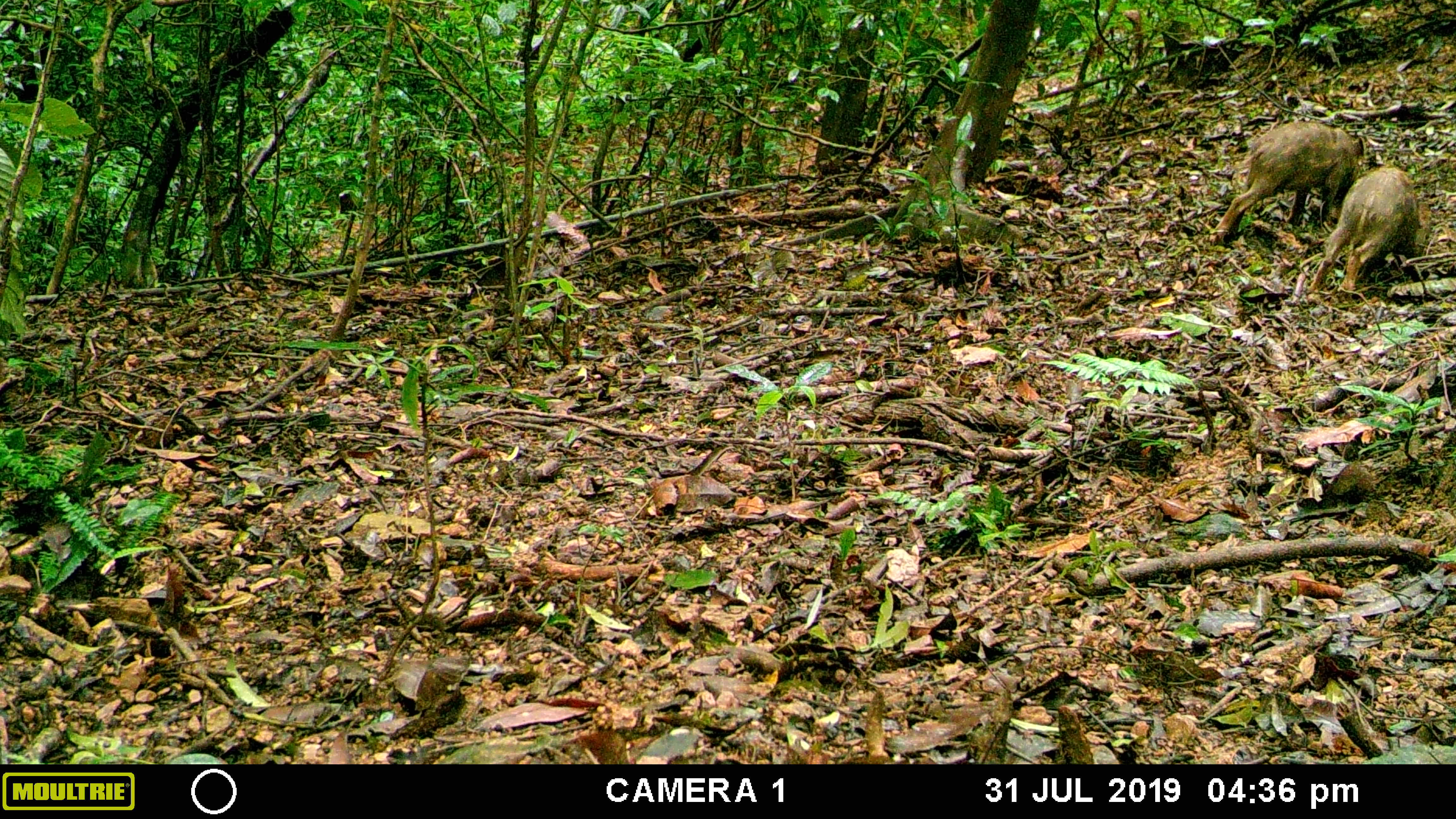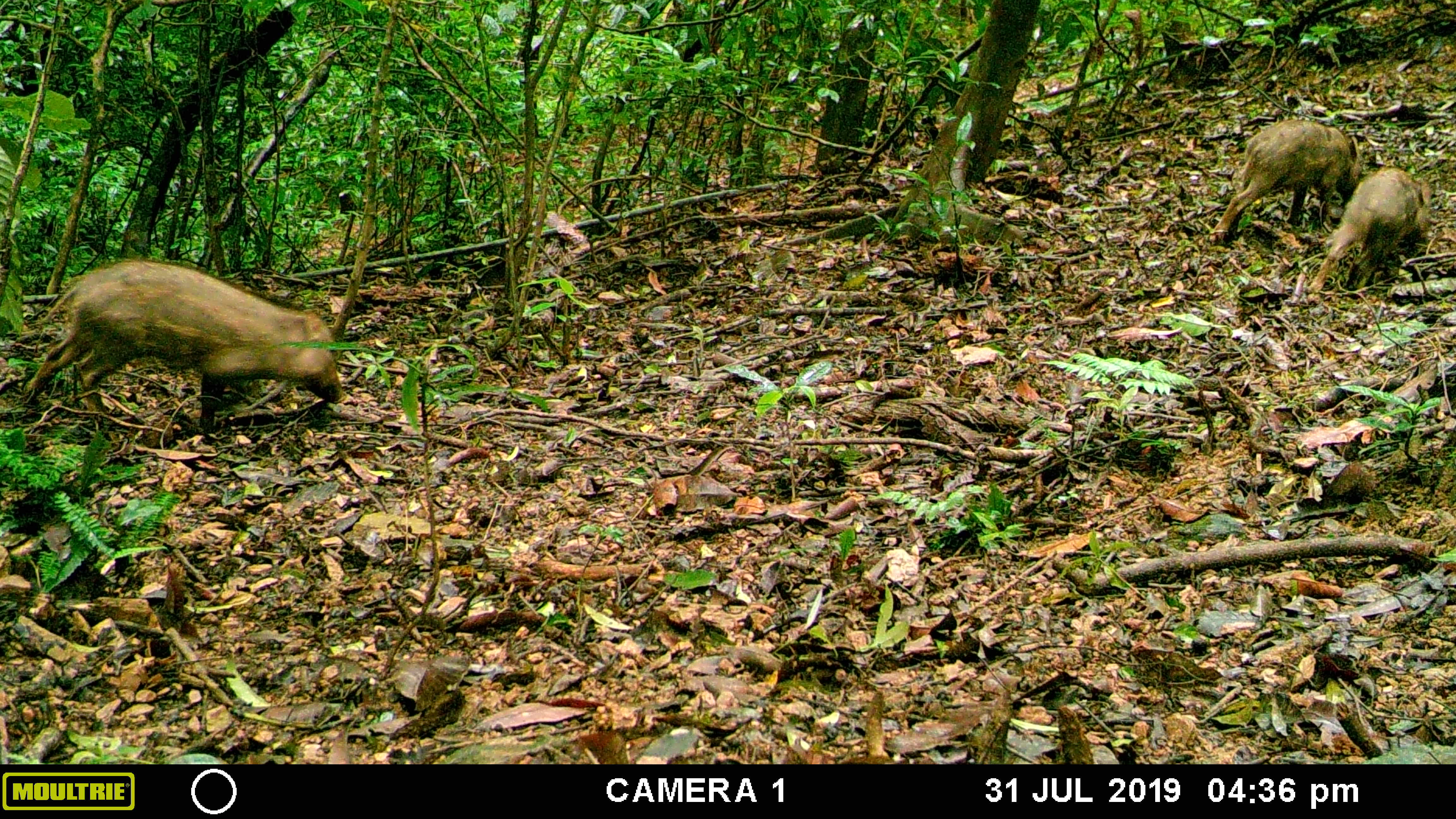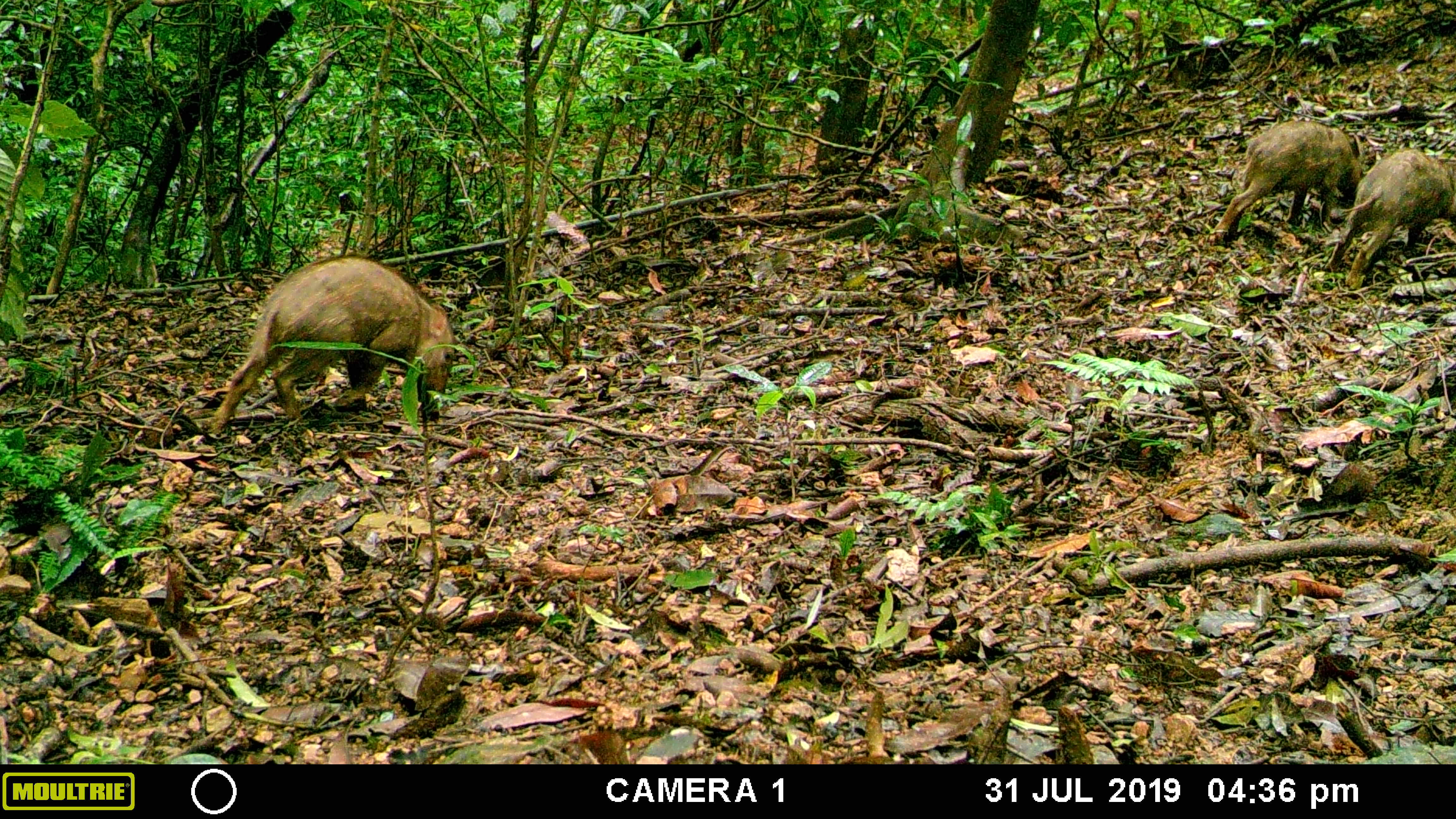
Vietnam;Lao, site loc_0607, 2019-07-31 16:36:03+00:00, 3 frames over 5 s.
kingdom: Animalia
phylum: Chordata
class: Mammalia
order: Artiodactyla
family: Suidae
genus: Sus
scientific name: Sus scrofa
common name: eurasian wild pig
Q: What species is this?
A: Eurasian wild pig (Sus scrofa).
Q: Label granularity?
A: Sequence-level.